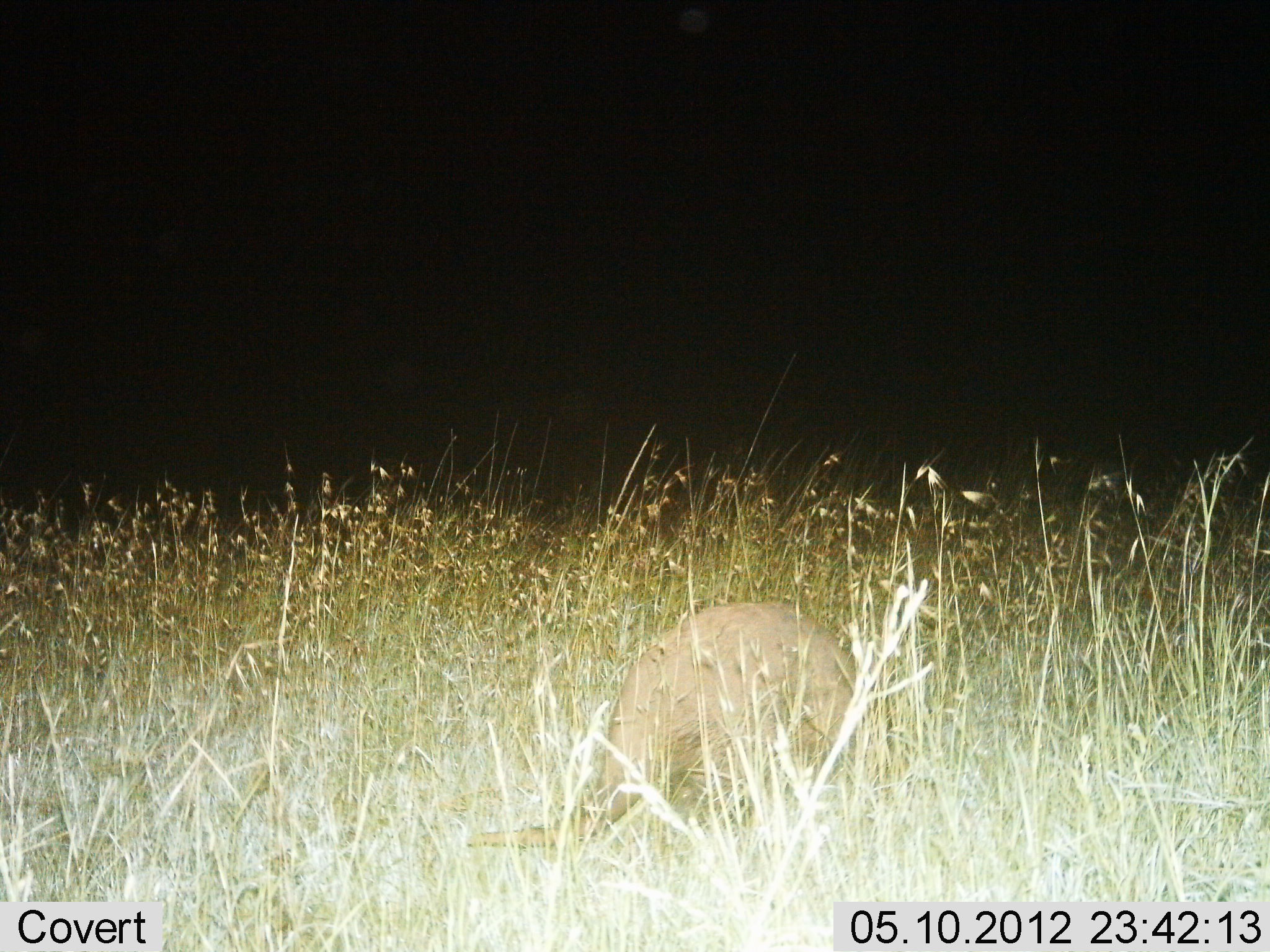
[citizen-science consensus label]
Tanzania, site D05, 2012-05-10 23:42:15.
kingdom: Animalia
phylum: Chordata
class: Mammalia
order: Tubulidentata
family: Orycteropodidae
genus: Orycteropus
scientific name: Orycteropus afer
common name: aardvark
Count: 1.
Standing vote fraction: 70%.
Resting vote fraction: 0%.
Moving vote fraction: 0%.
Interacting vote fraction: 0%.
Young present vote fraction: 0%.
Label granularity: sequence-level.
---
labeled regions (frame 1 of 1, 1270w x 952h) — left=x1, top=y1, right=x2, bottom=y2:
animal: left=462, top=603, right=858, bottom=849